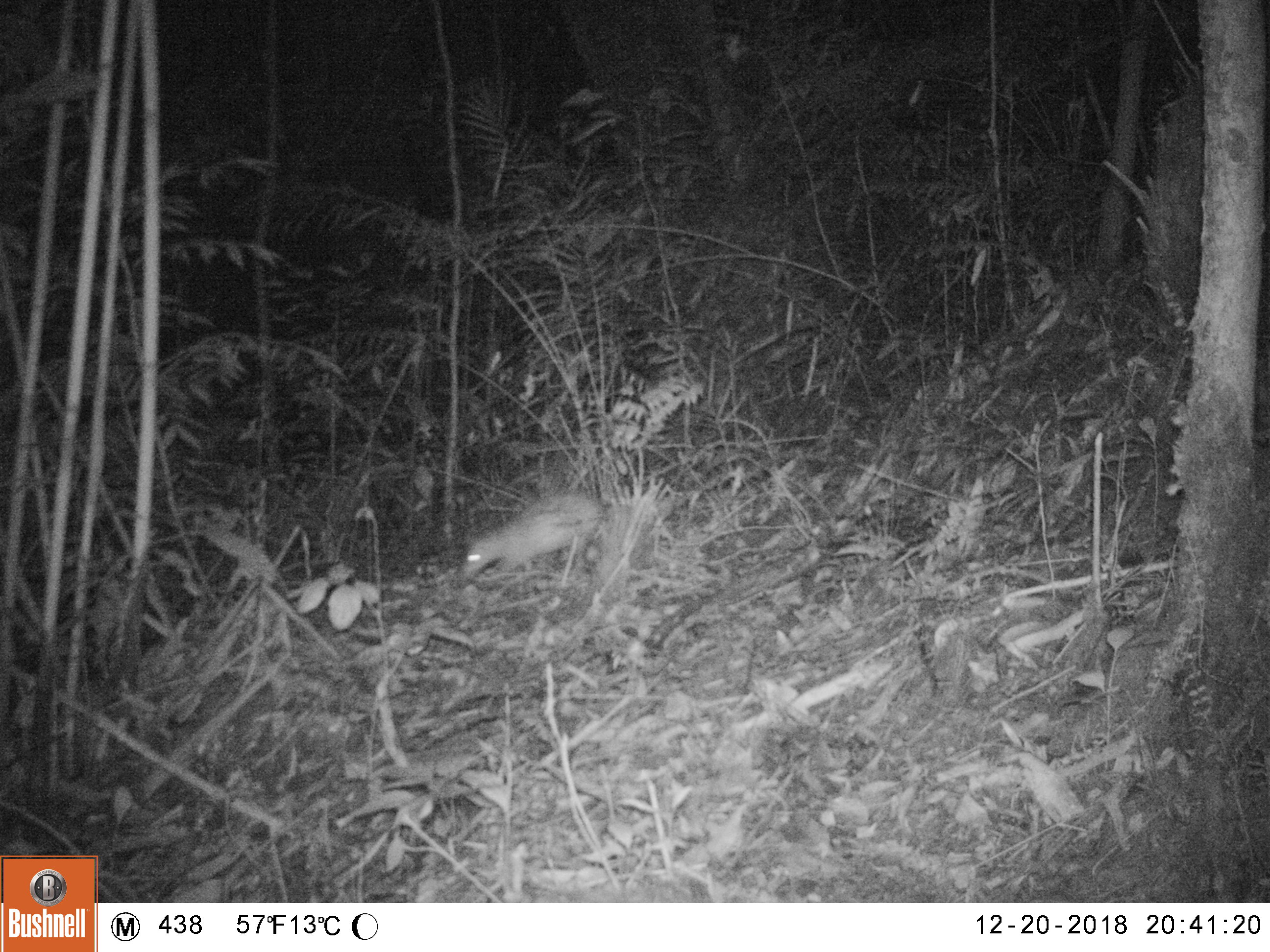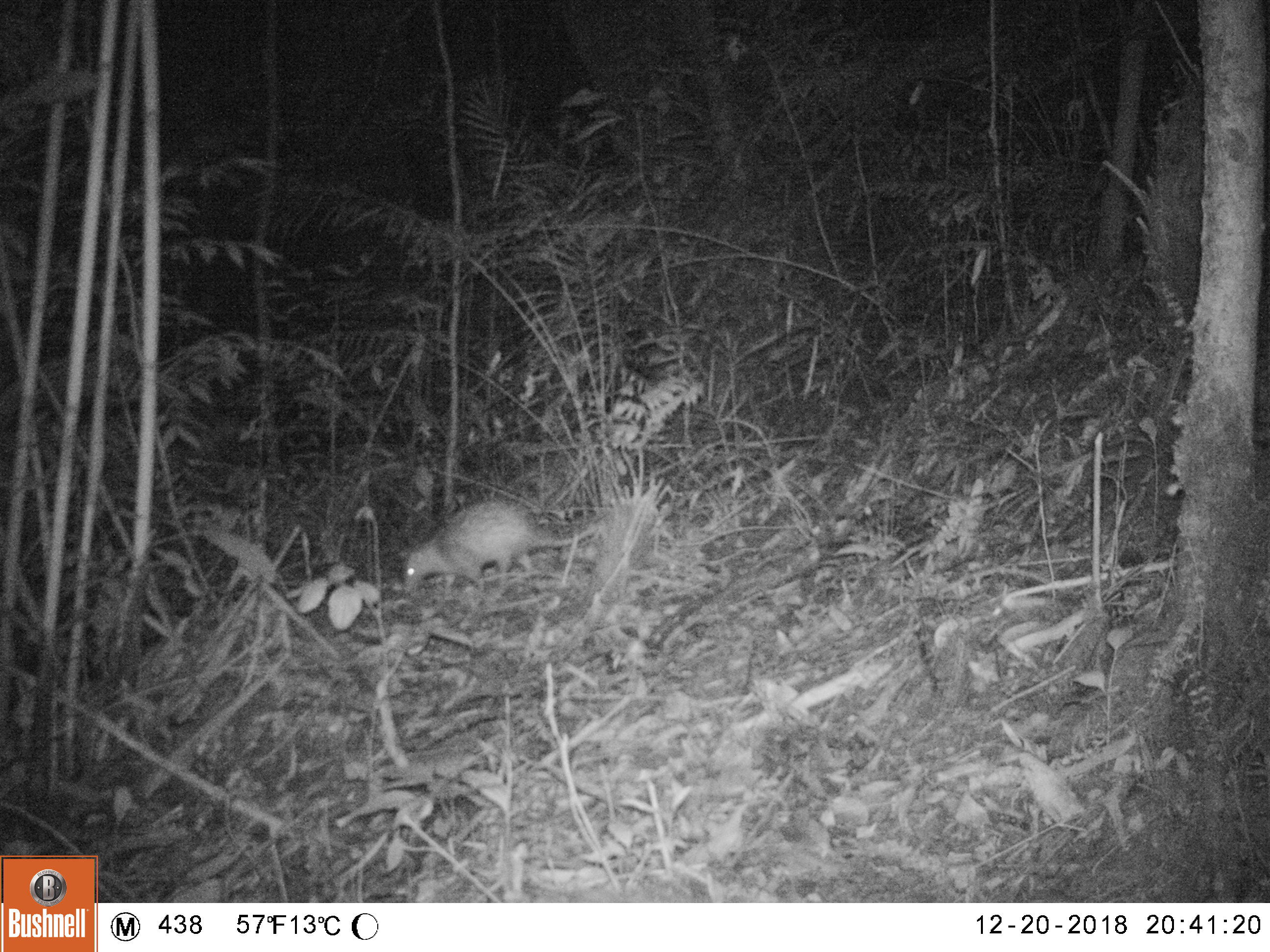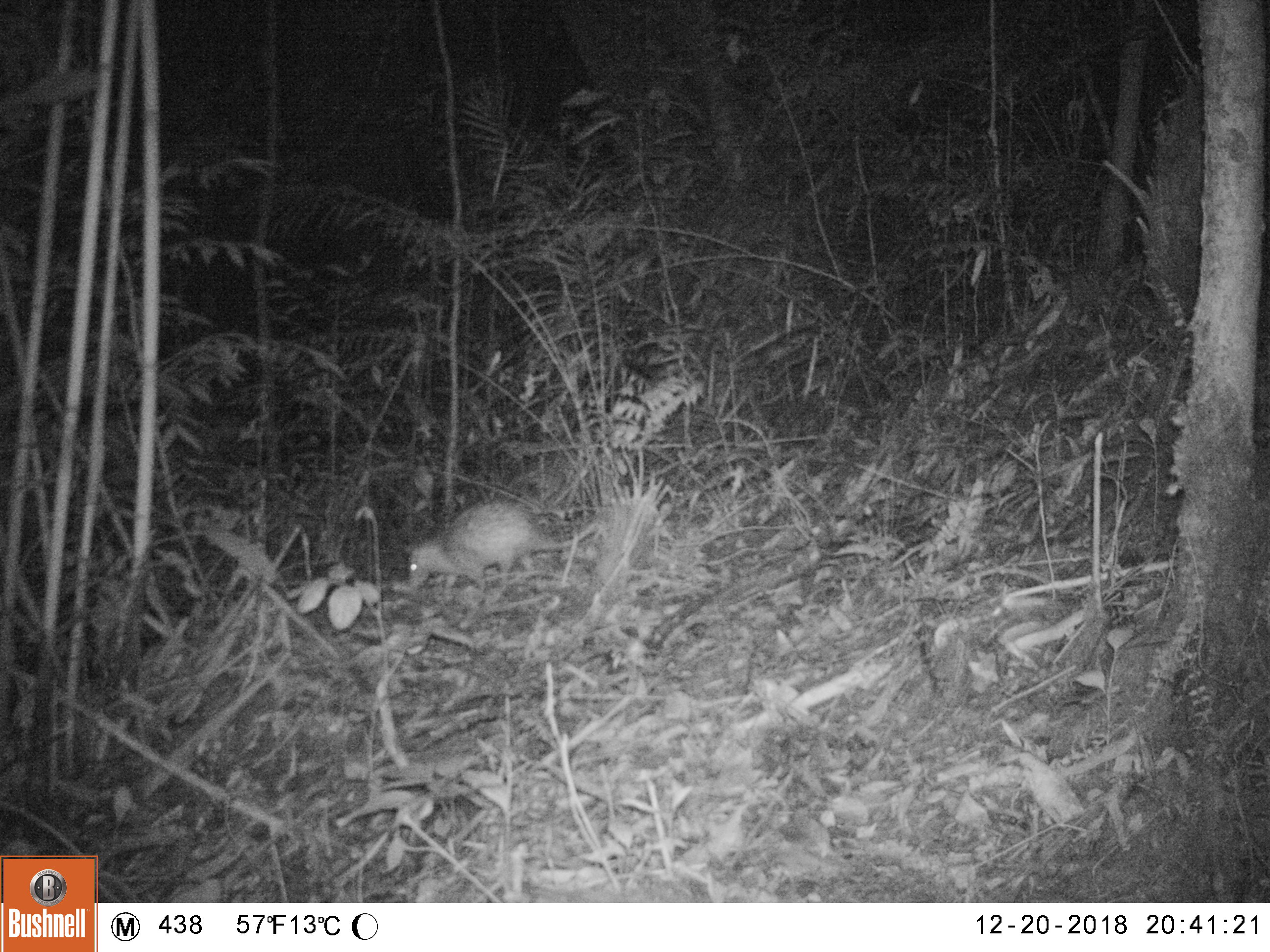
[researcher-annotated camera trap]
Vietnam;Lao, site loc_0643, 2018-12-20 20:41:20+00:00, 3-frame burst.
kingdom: Animalia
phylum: Chordata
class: Mammalia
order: Rodentia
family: Hystricidae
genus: Atherurus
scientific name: Atherurus macrourus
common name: asiatic brush-tailed porcupine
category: asiatic brush tailed porcupine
Asiatic brush tailed porcupine (asiatic brush-tailed porcupine) (Atherurus macrourus). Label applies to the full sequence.